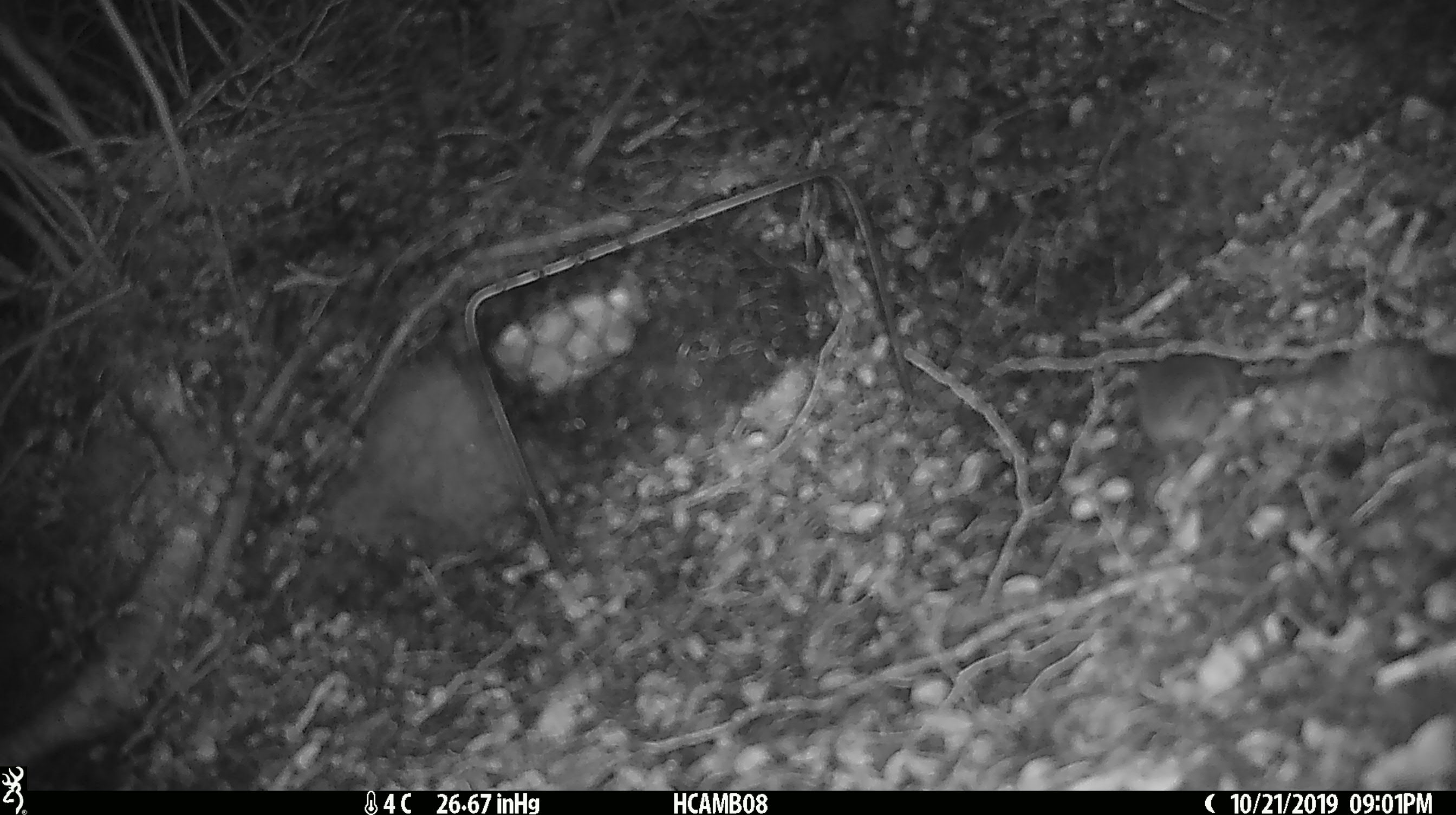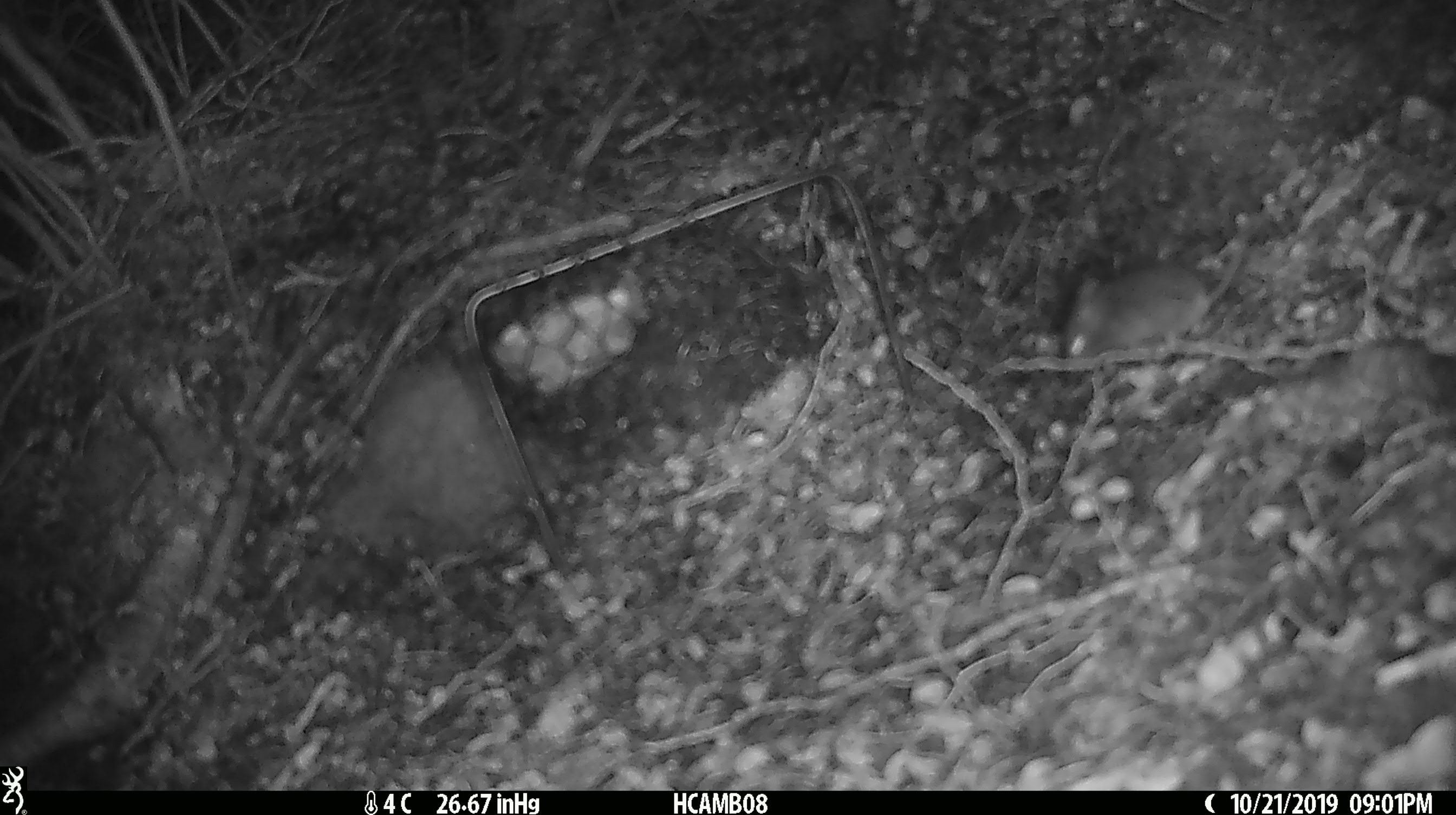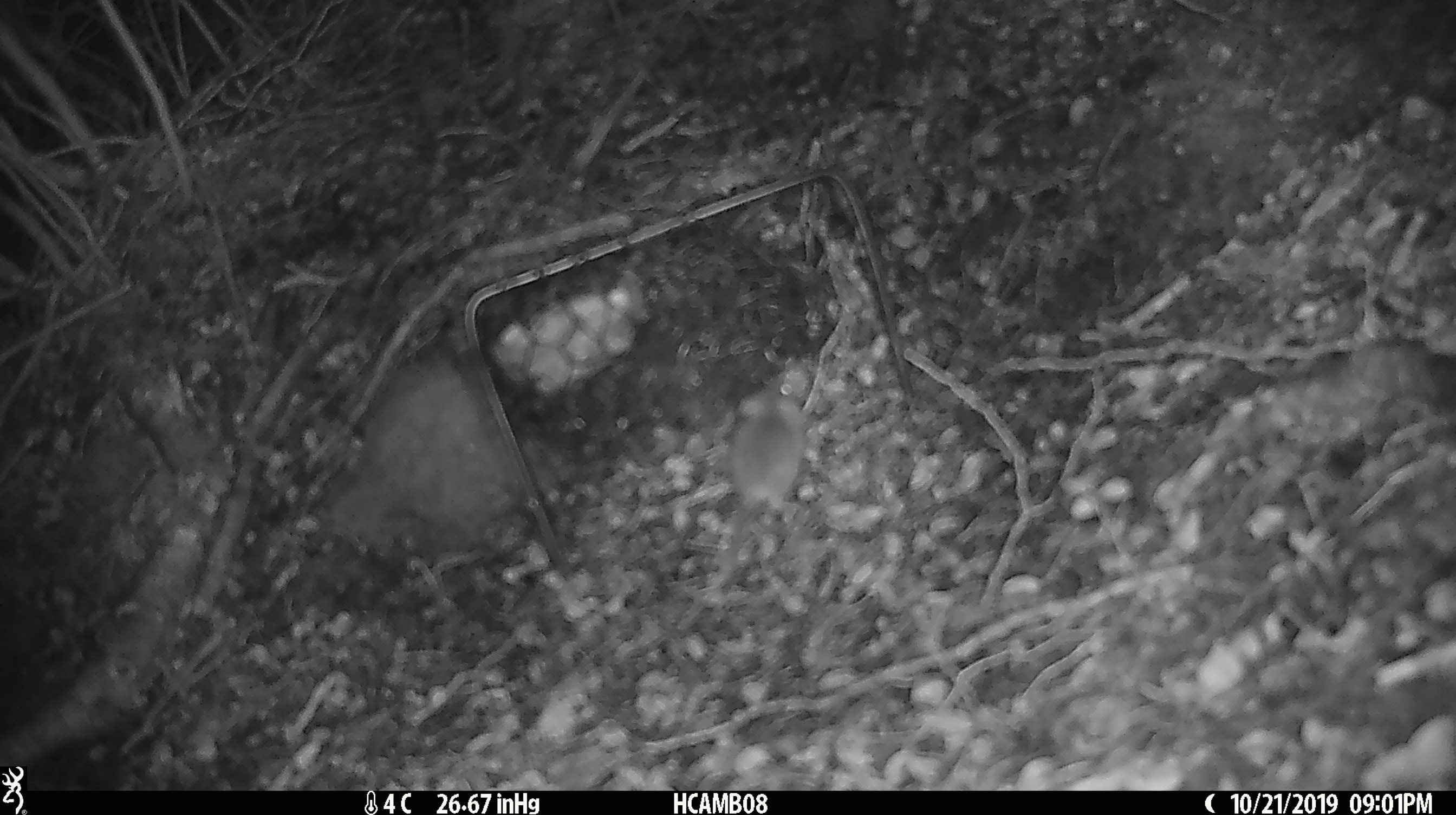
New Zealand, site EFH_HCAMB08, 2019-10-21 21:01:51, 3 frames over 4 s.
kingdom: Animalia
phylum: Chordata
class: Mammalia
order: Rodentia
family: Muridae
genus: Mus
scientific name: Mus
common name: mouse